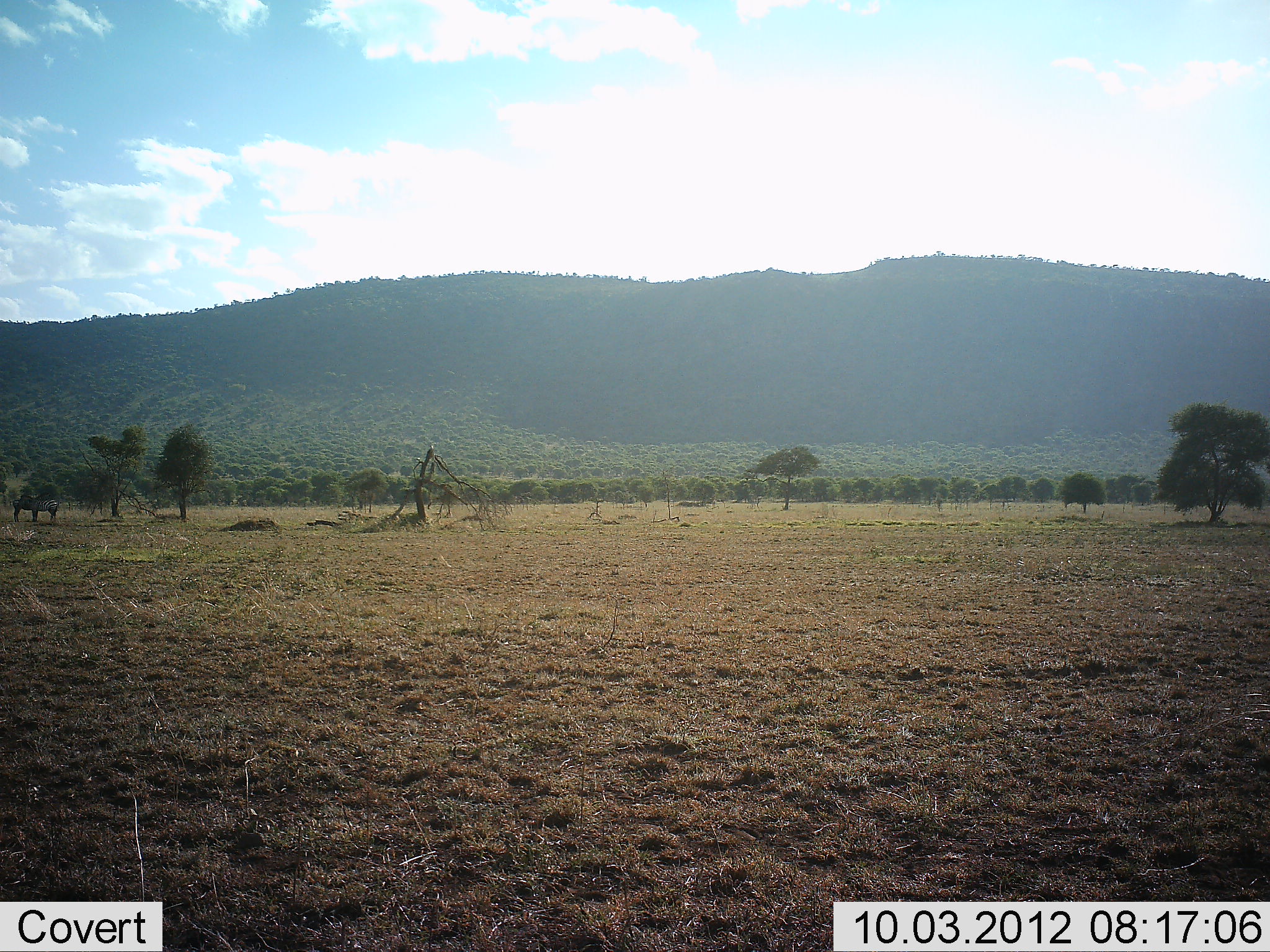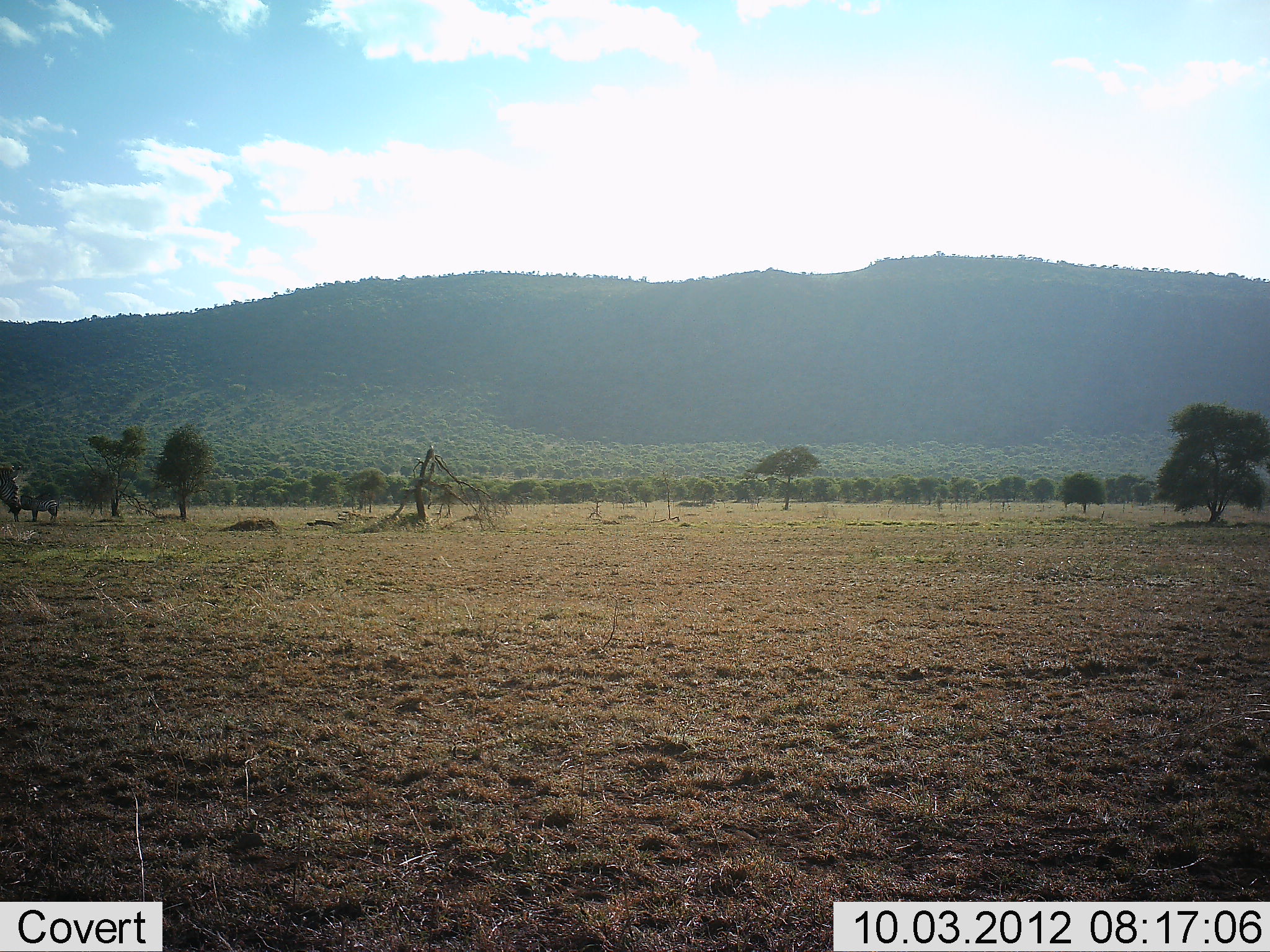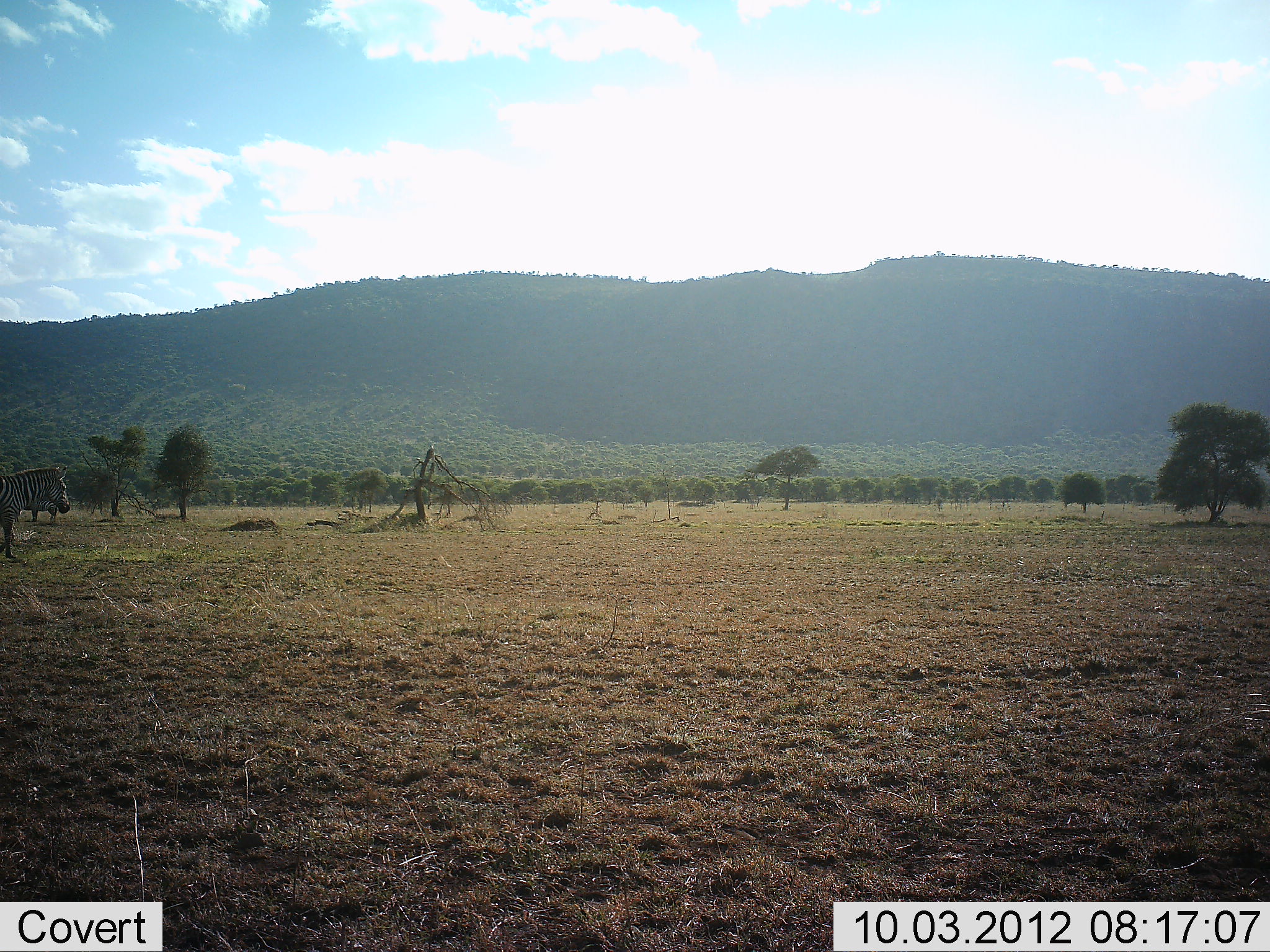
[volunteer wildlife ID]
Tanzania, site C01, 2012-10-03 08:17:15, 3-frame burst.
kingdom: Animalia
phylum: Chordata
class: Mammalia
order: Perissodactyla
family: Equidae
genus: Equus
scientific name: Equus quagga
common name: plains zebra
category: zebra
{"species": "zebra (plains zebra) (Equus quagga)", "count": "2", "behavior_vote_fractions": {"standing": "50%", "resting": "0%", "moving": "100%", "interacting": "0%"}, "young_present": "0%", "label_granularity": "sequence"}